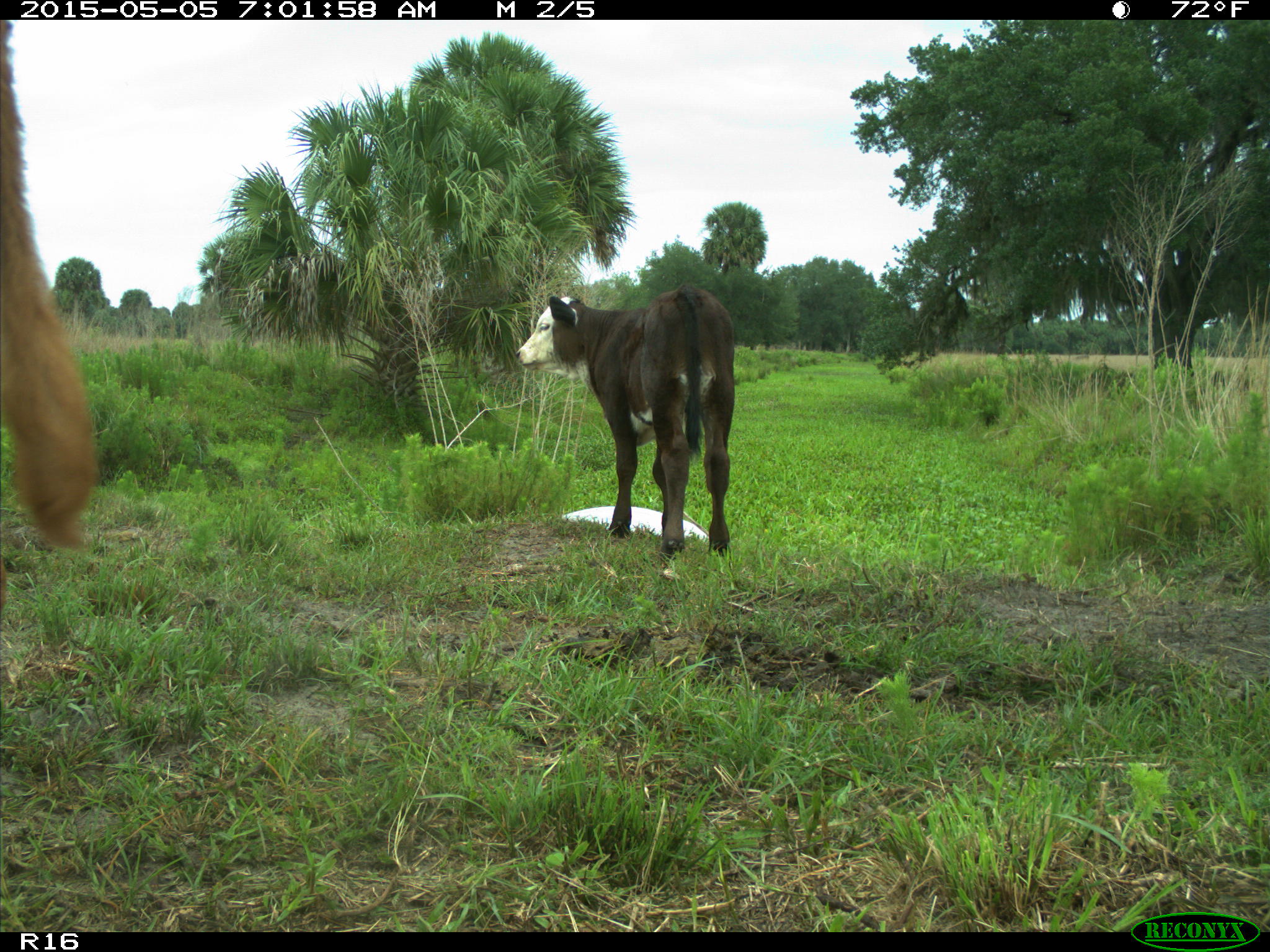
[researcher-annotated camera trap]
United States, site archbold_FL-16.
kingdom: Animalia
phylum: Chordata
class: Mammalia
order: Artiodactyla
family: Bovidae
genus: Bos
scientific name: Bos taurus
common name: domestic cow